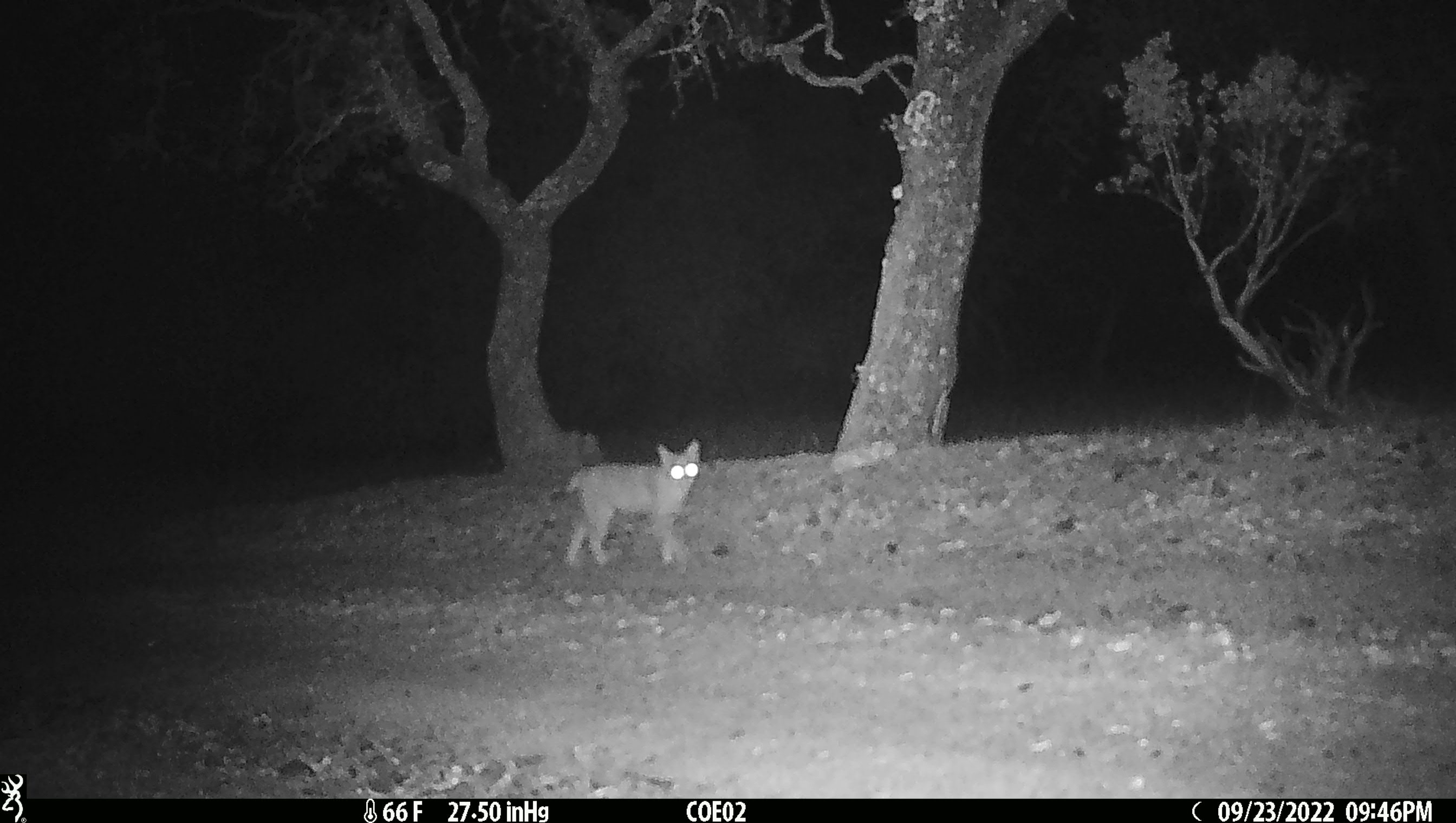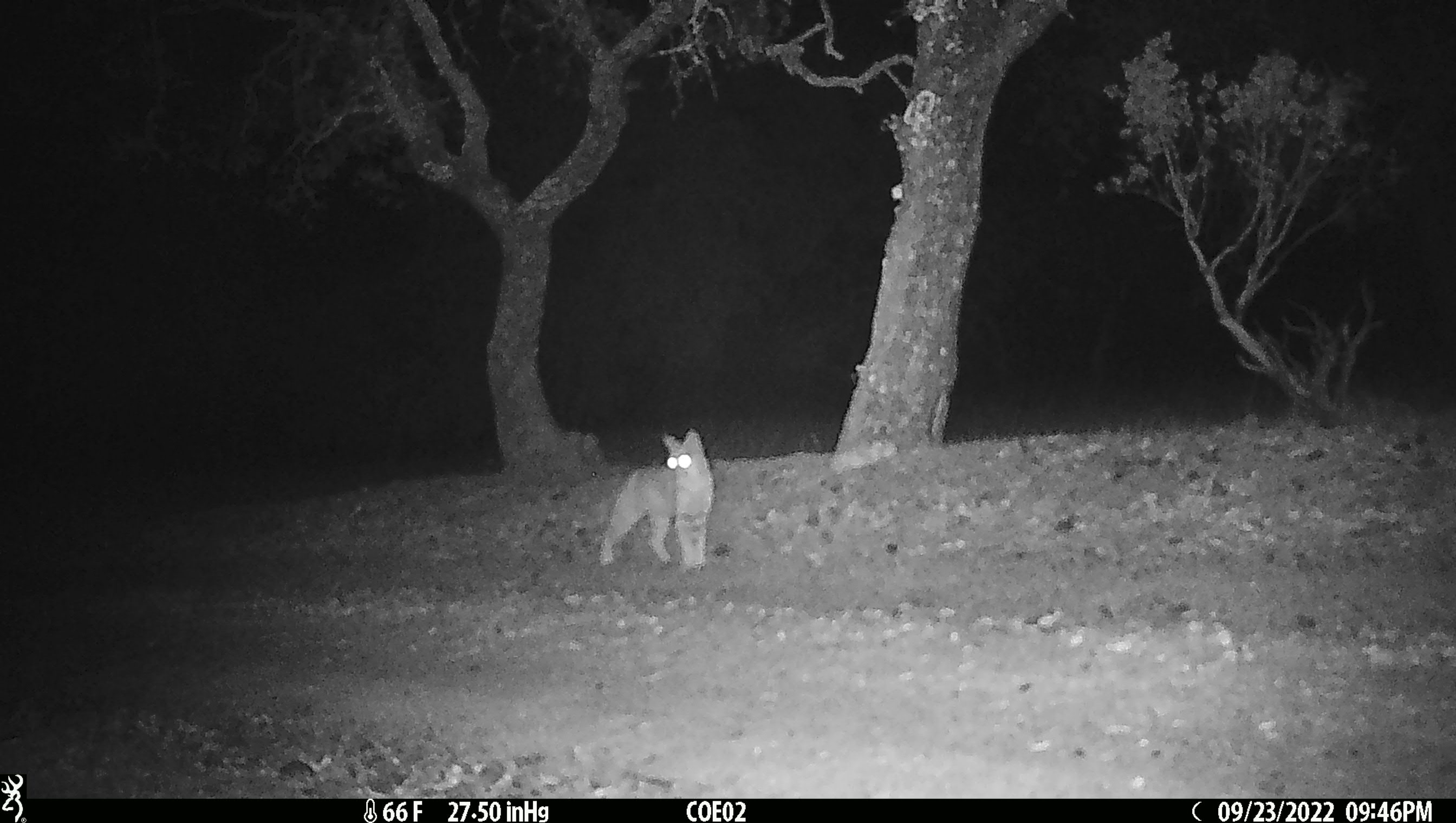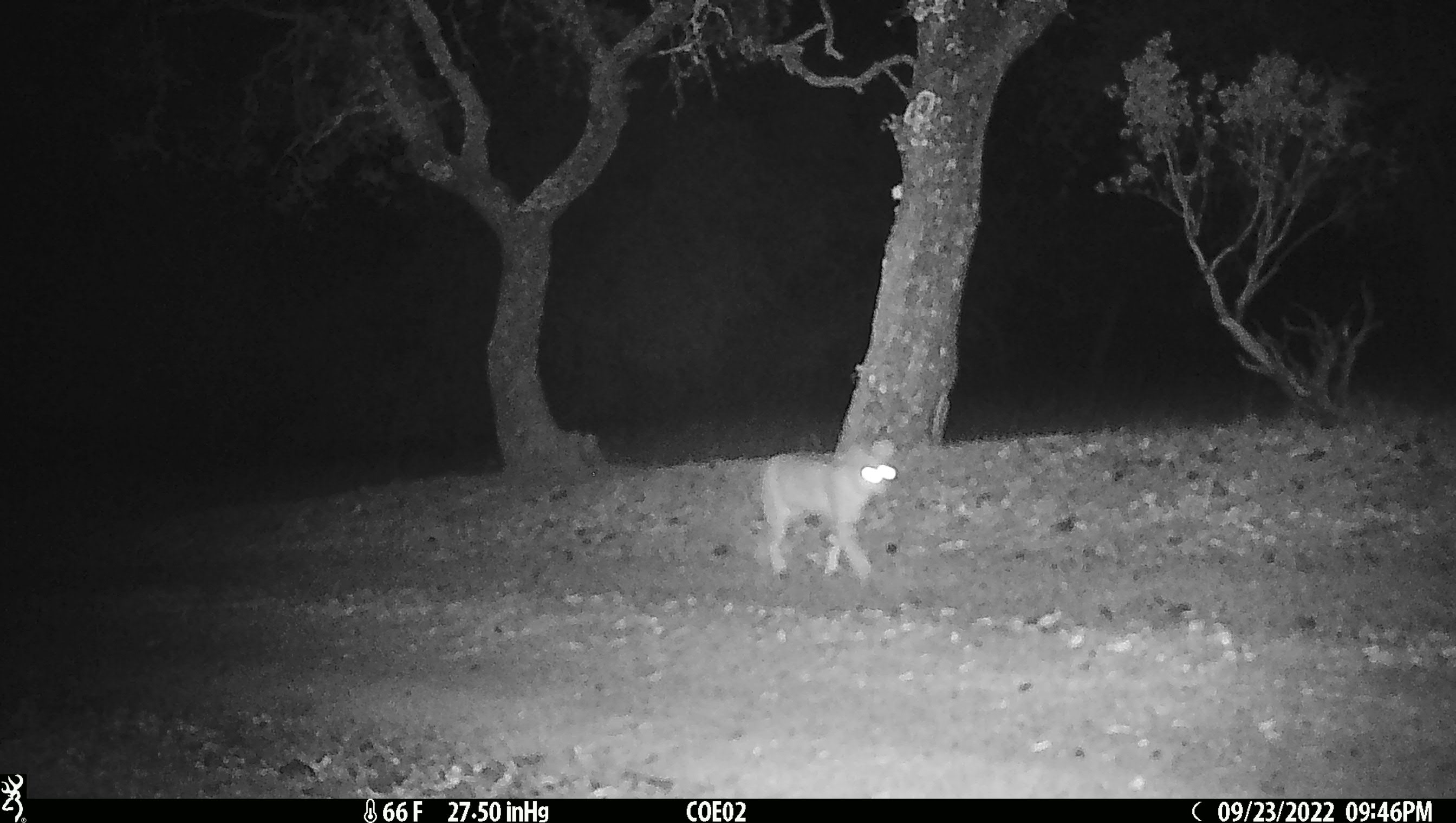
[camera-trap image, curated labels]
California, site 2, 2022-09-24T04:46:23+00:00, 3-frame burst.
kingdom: Animalia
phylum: Chordata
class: Mammalia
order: Carnivora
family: Felidae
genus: Lynx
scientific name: Lynx rufus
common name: bobcat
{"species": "bobcat (Lynx rufus)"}